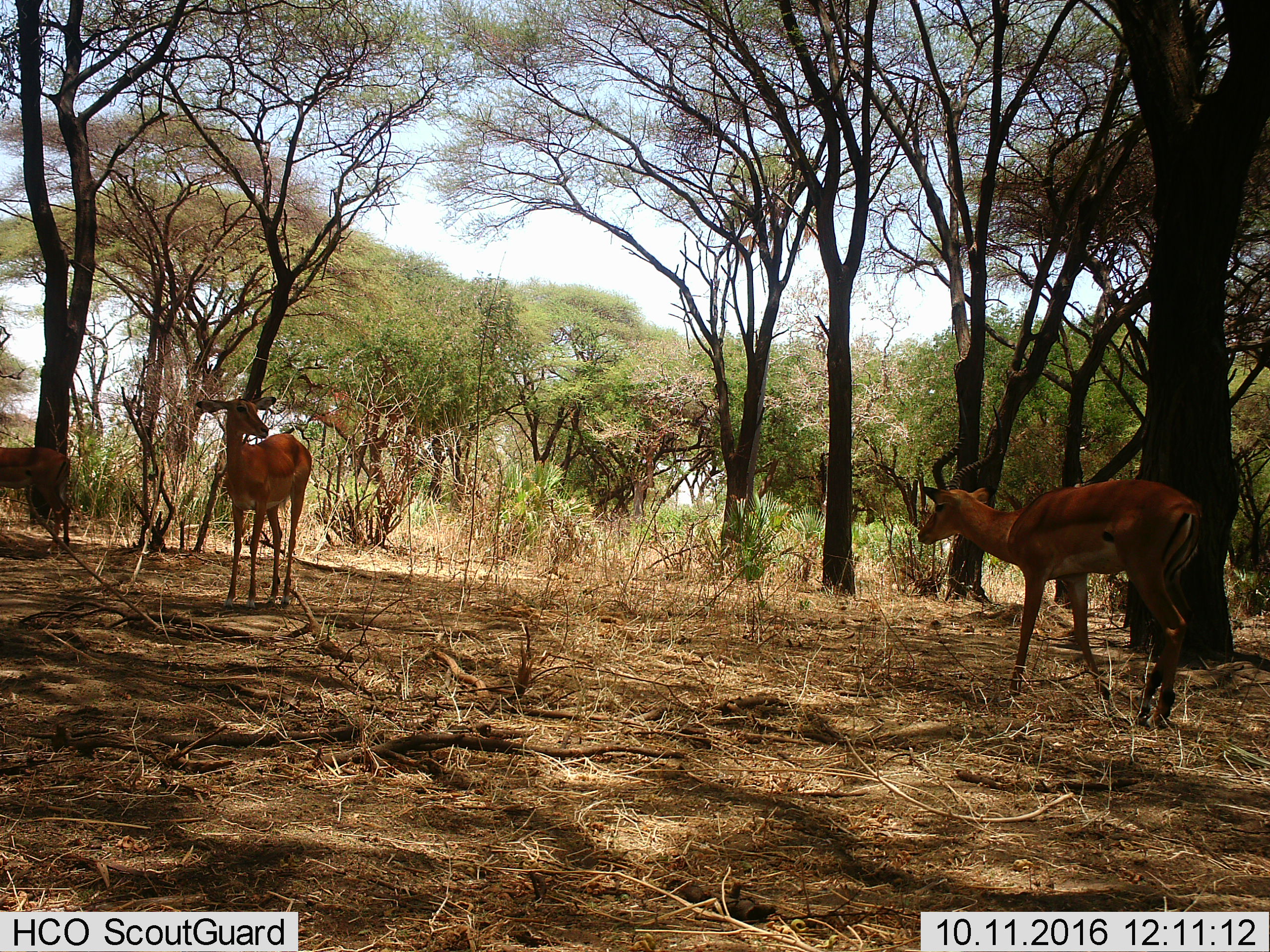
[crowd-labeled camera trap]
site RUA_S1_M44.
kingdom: Animalia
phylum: Chordata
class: Mammalia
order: Artiodactyla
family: Bovidae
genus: Aepyceros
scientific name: Aepyceros melampus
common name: impala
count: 3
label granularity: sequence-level